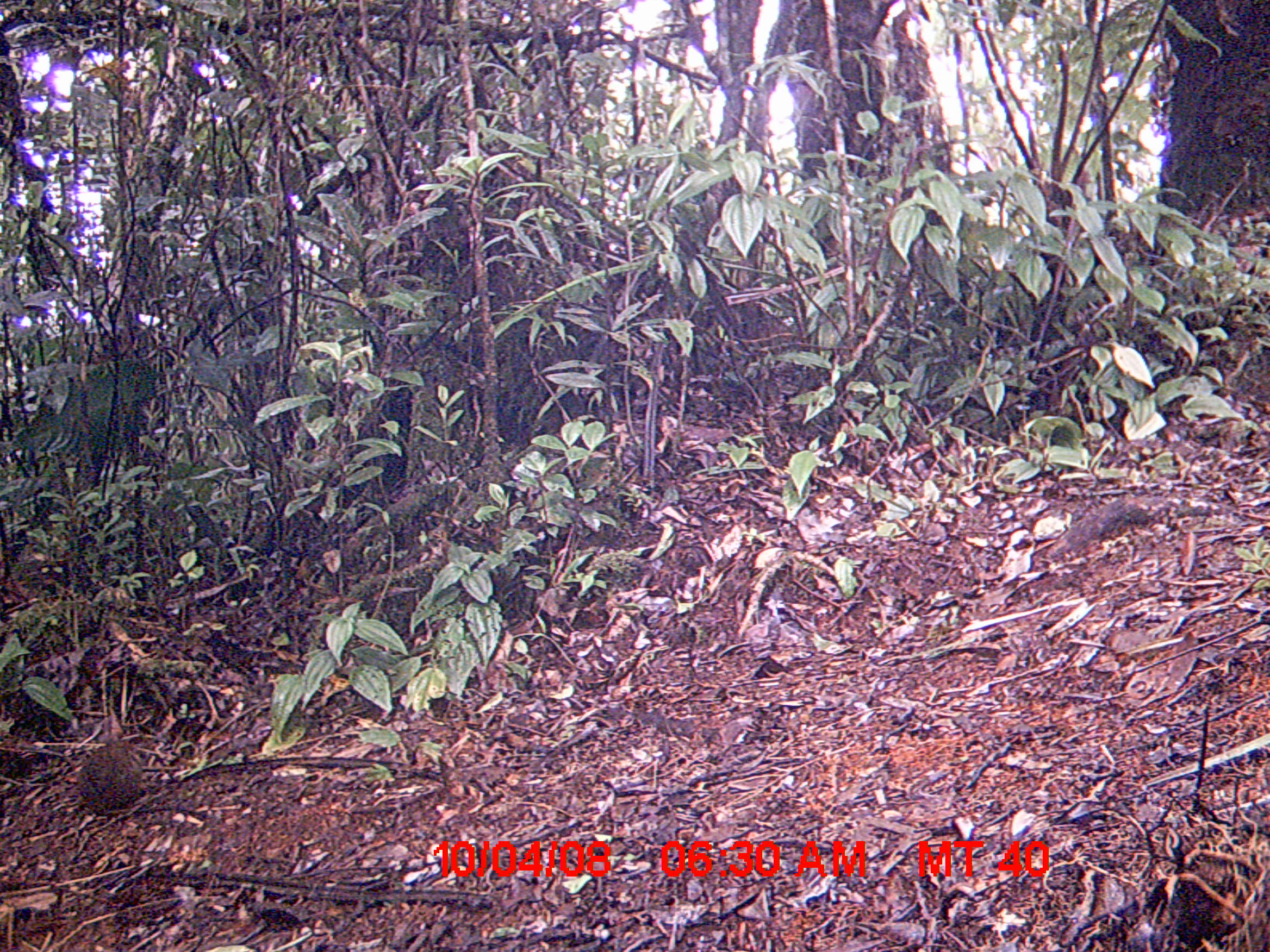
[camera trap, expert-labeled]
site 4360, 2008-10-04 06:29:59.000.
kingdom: Animalia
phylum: Chordata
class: Mammalia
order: Rodentia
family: Nesomyidae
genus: Nesomys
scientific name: Nesomys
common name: nesomys rodents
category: nesomys sp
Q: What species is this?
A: Nesomys sp (nesomys rodents) (Nesomys).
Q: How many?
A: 1.